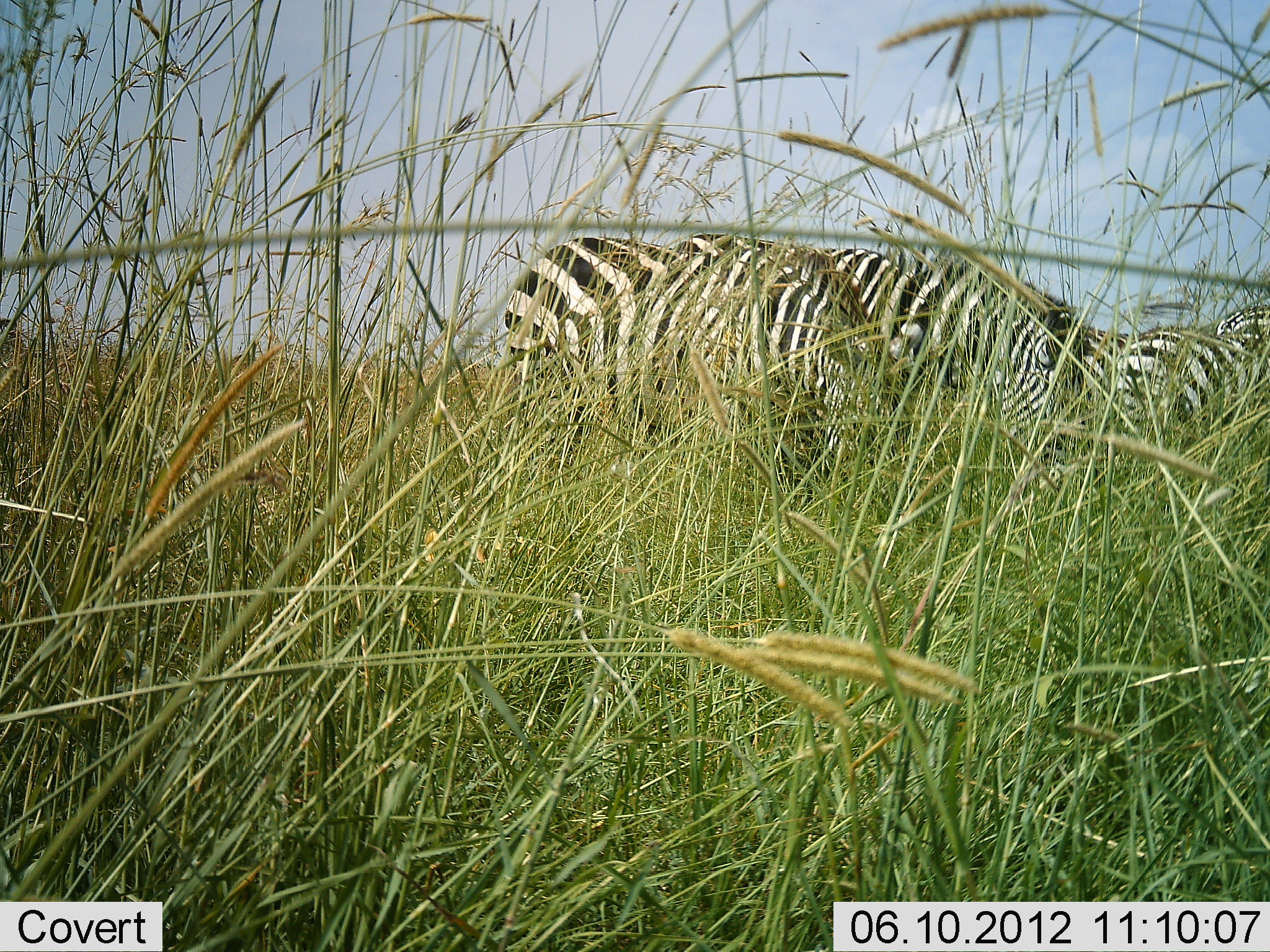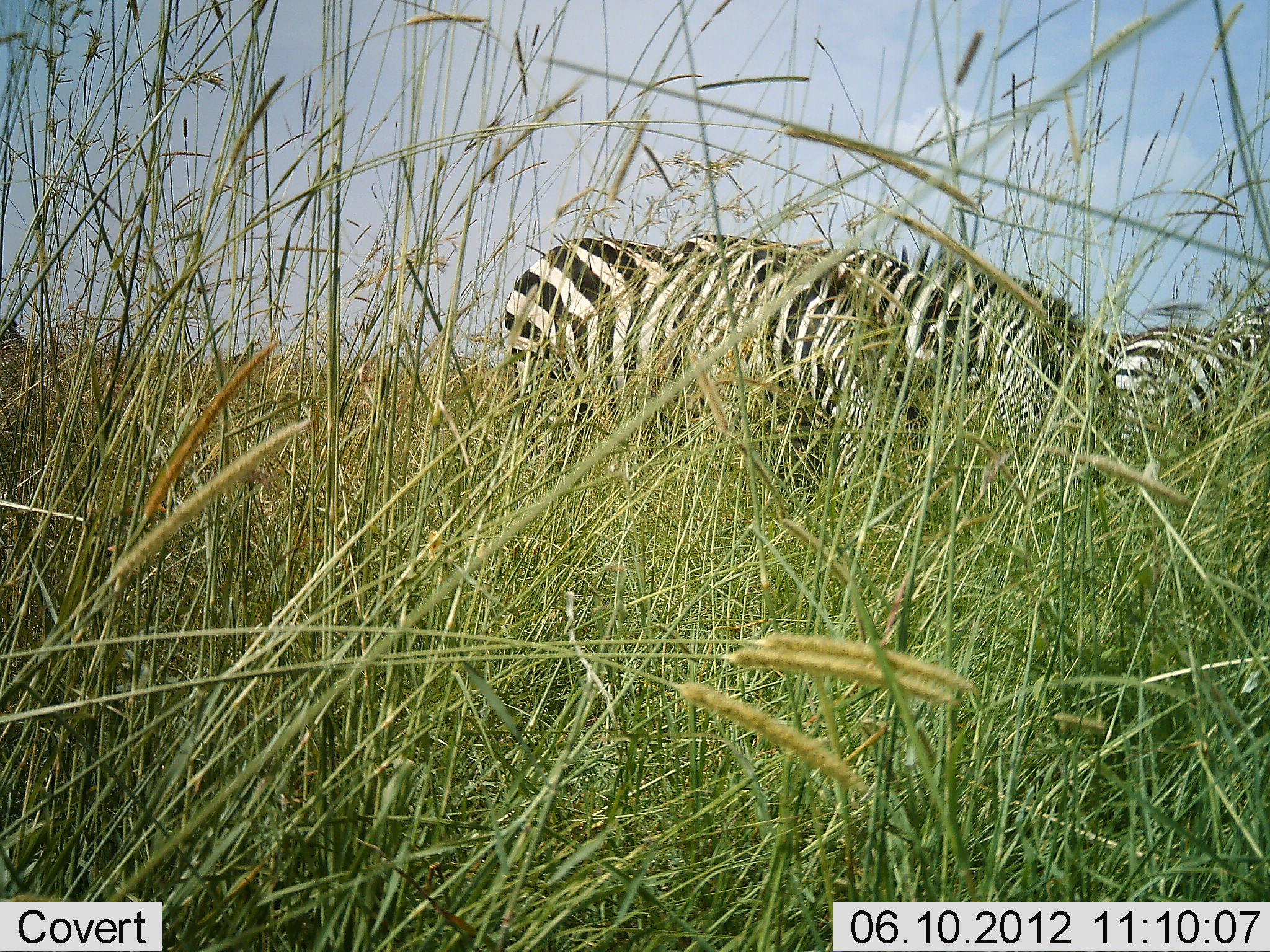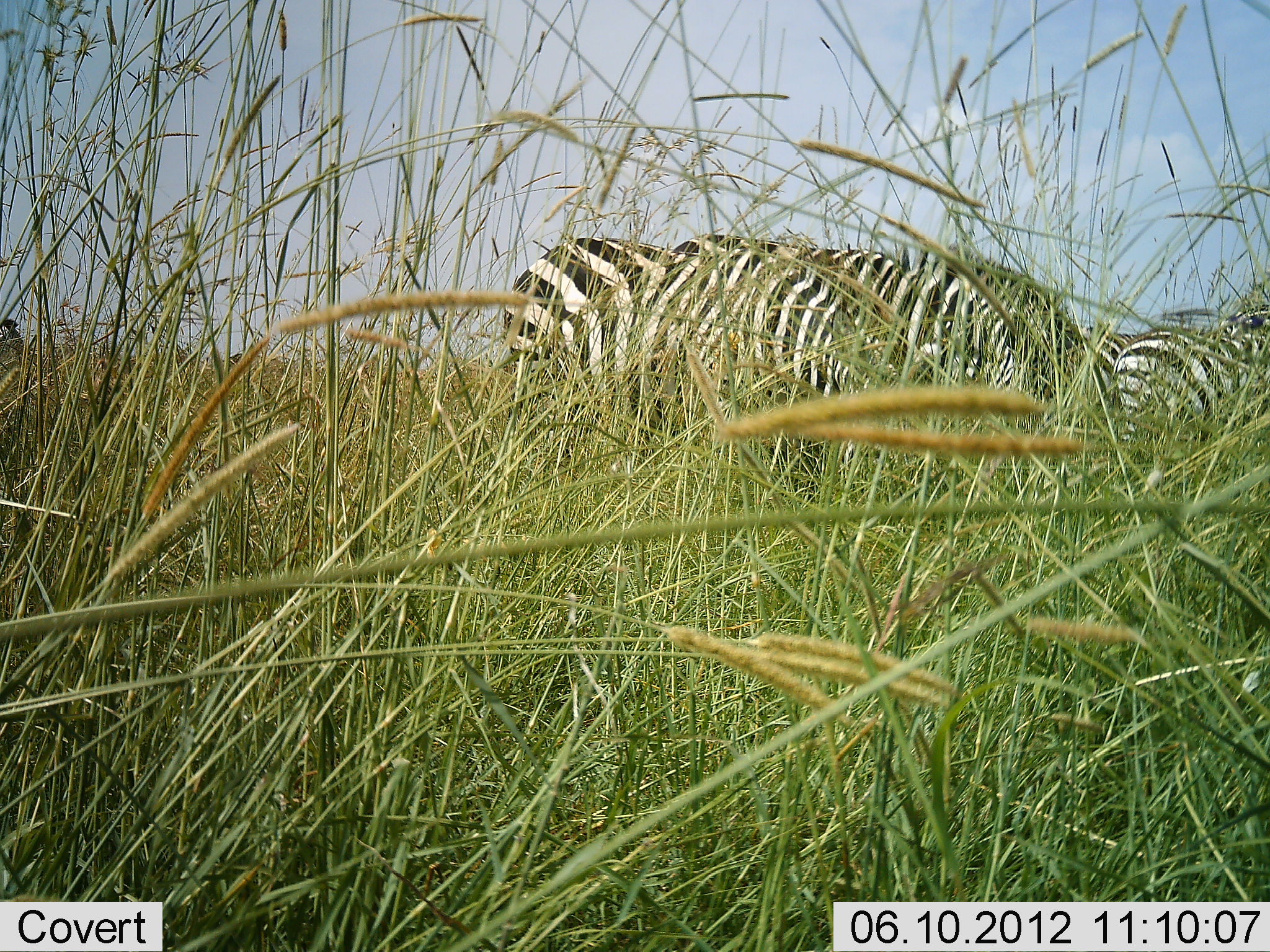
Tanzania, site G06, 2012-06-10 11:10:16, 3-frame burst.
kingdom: Animalia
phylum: Chordata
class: Mammalia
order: Perissodactyla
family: Equidae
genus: Equus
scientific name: Equus quagga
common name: plains zebra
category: zebra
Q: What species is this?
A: Zebra (plains zebra) (Equus quagga).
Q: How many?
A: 4.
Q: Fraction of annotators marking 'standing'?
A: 60%.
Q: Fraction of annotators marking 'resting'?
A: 0%.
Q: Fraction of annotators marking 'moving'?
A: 0%.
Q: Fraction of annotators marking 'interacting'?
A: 0%.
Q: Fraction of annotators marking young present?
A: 0%.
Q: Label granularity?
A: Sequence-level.